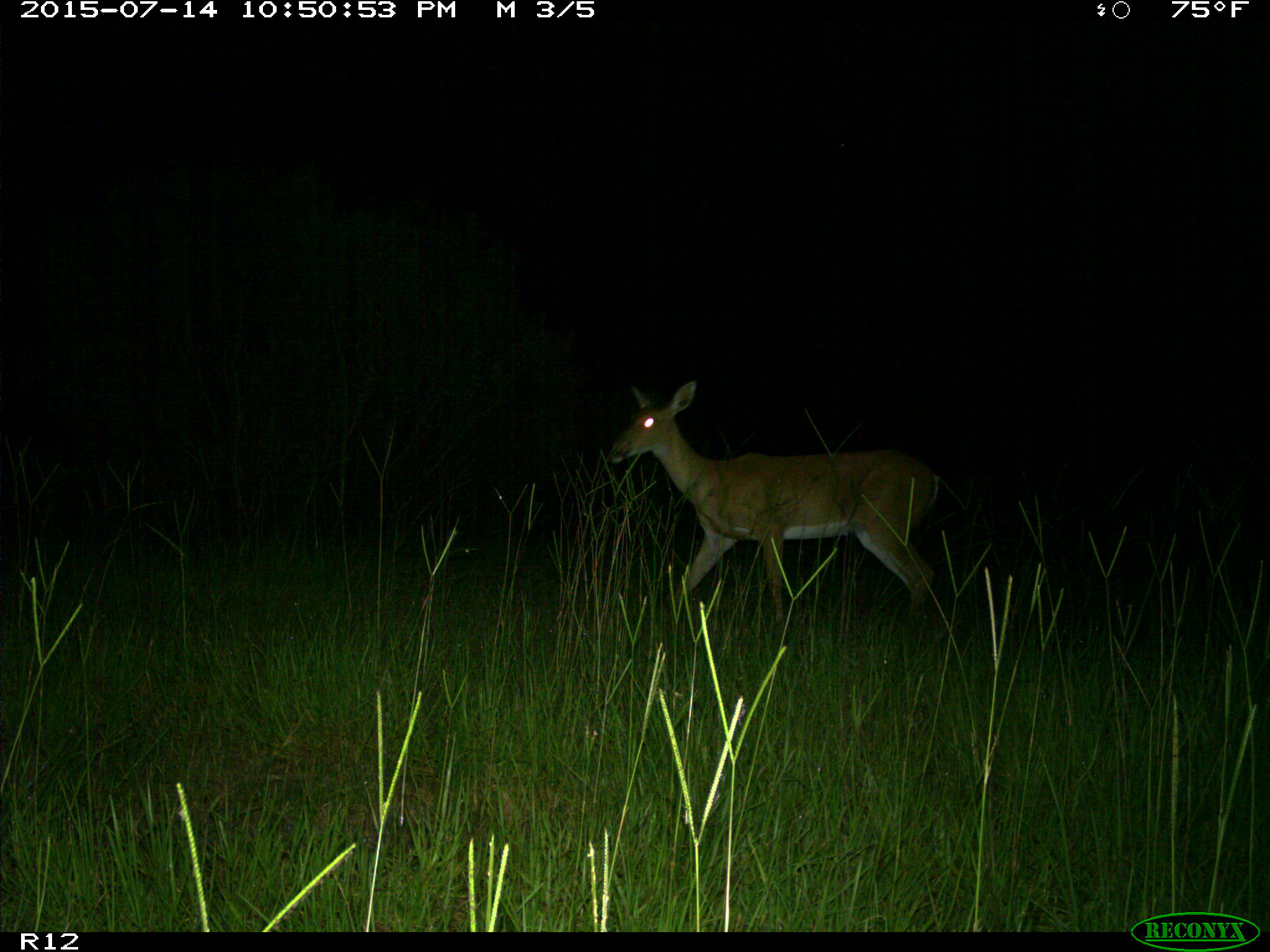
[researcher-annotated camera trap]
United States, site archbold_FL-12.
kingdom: Animalia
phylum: Chordata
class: Mammalia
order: Artiodactyla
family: Cervidae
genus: Odocoileus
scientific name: Odocoileus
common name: deer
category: unidentified deer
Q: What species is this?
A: Unidentified deer (deer) (Odocoileus).